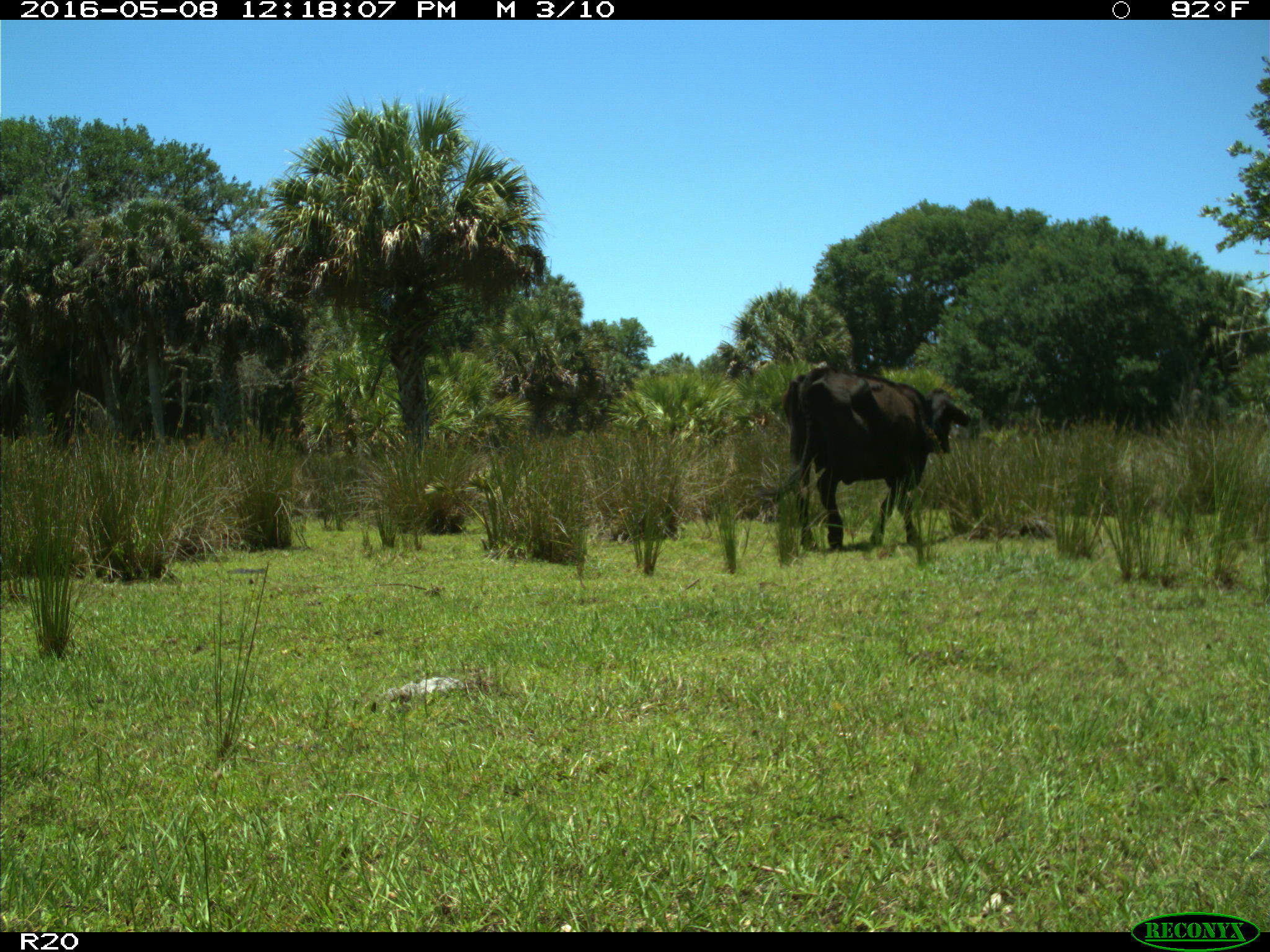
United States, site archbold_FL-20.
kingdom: Animalia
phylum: Chordata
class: Mammalia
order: Artiodactyla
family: Bovidae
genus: Bos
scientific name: Bos taurus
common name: domestic cow